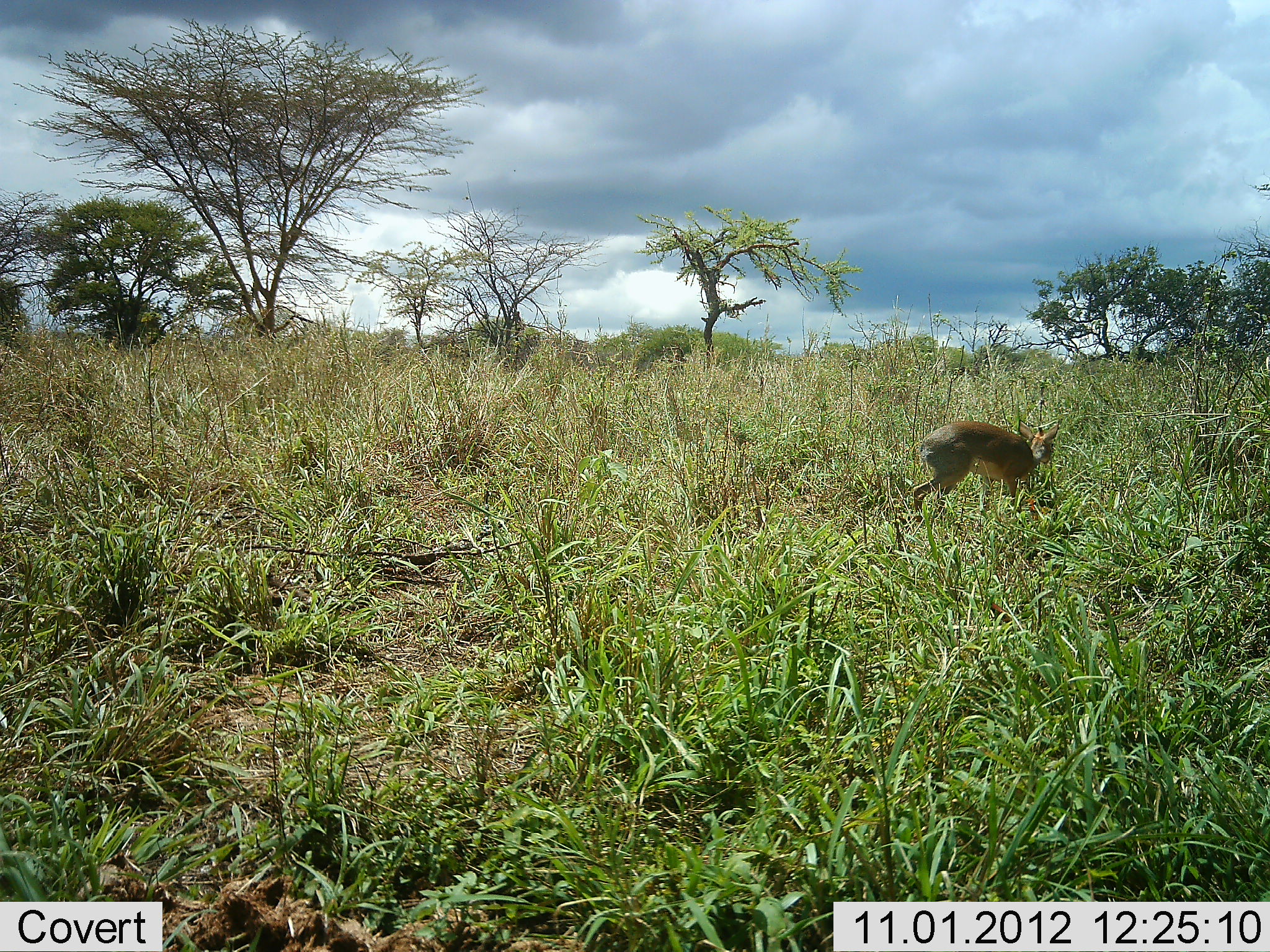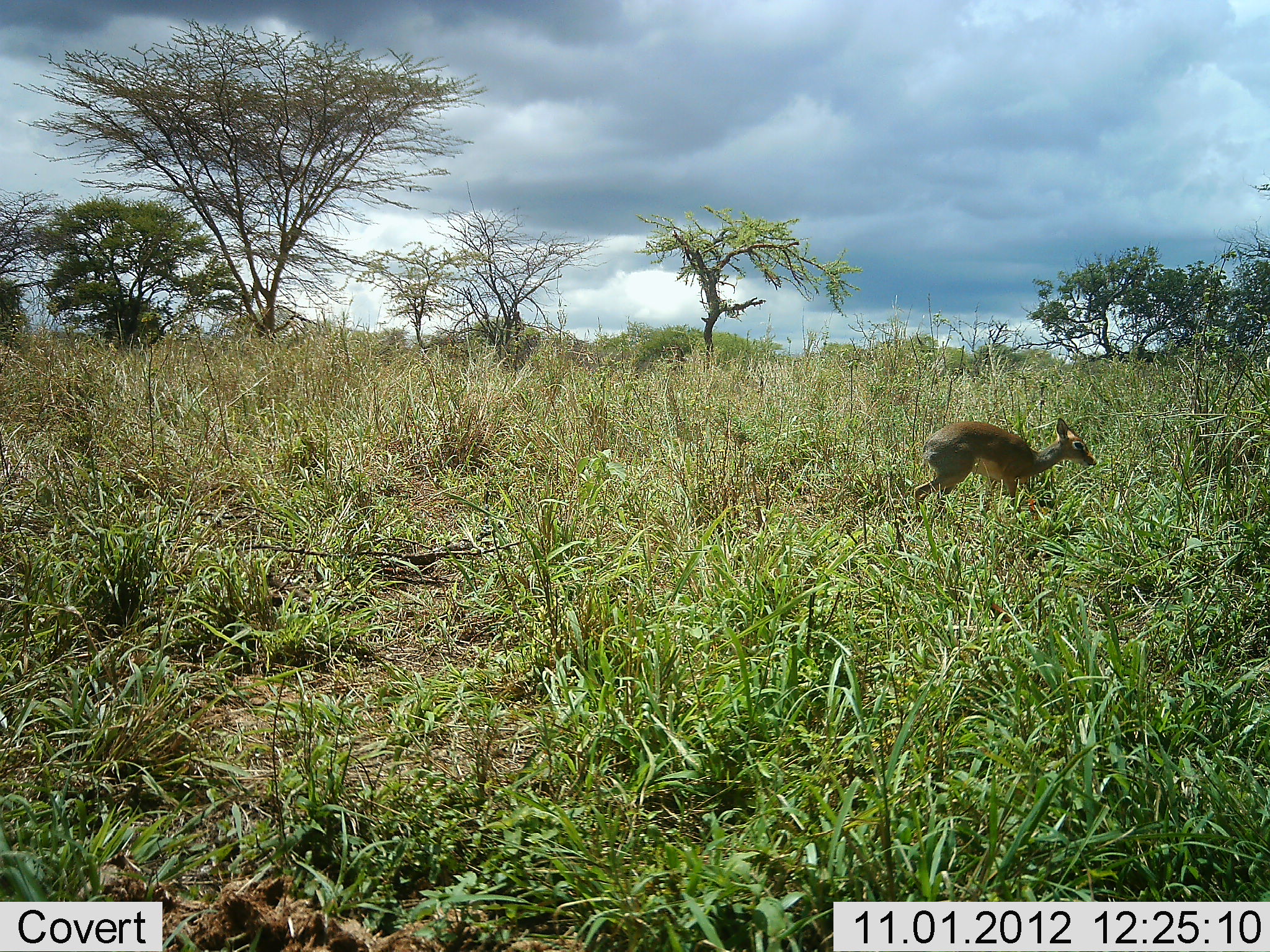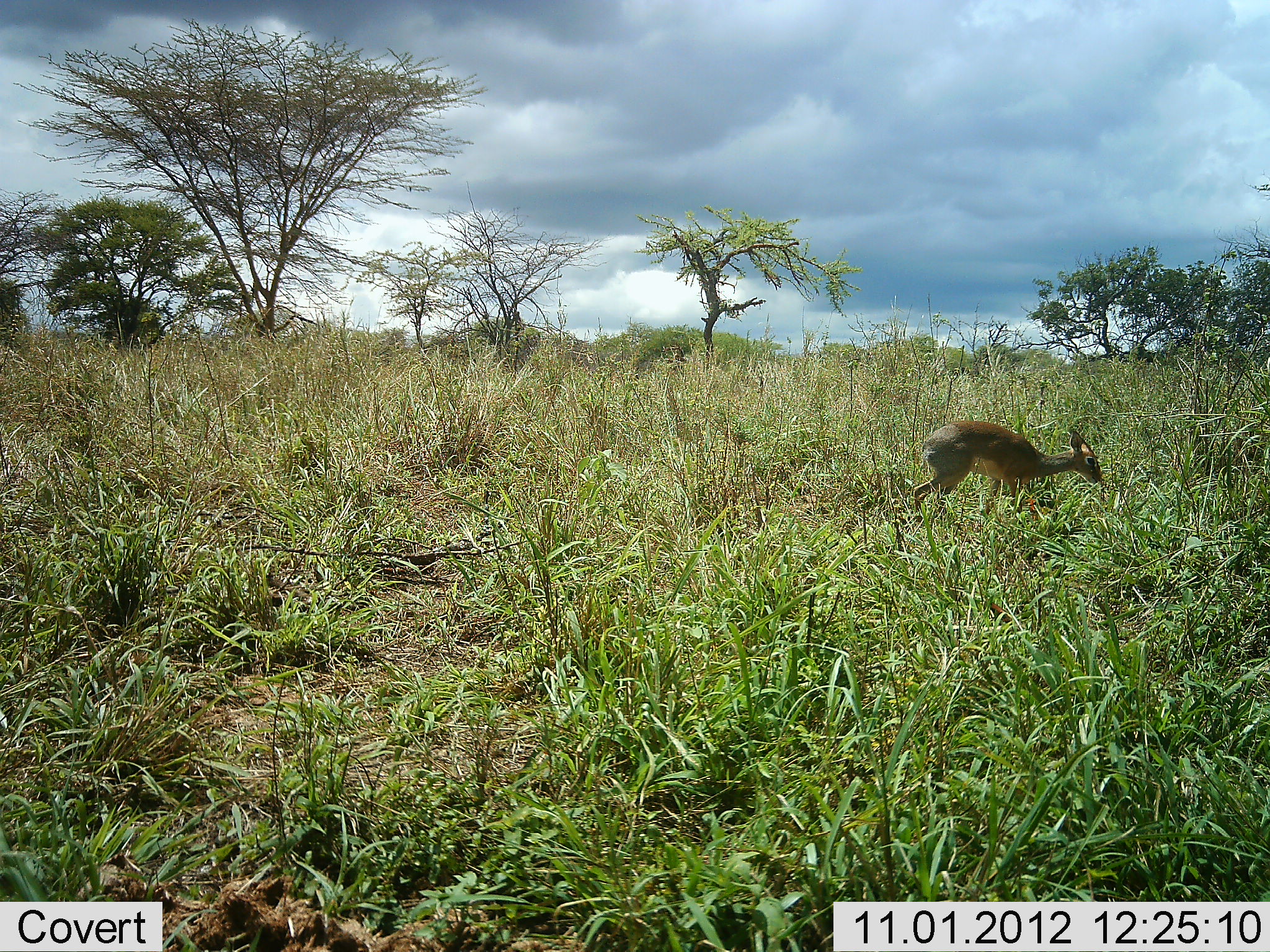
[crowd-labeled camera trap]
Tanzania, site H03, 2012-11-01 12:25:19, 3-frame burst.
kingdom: Animalia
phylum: Chordata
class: Mammalia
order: Artiodactyla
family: Bovidae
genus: Madoqua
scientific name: Madoqua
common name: dikdik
Dikdik (Madoqua), count 1. Behavior (volunteer vote fractions): standing 40%, resting 0%, moving 40%, interacting 0%. Young present (vote fraction): 0%. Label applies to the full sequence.